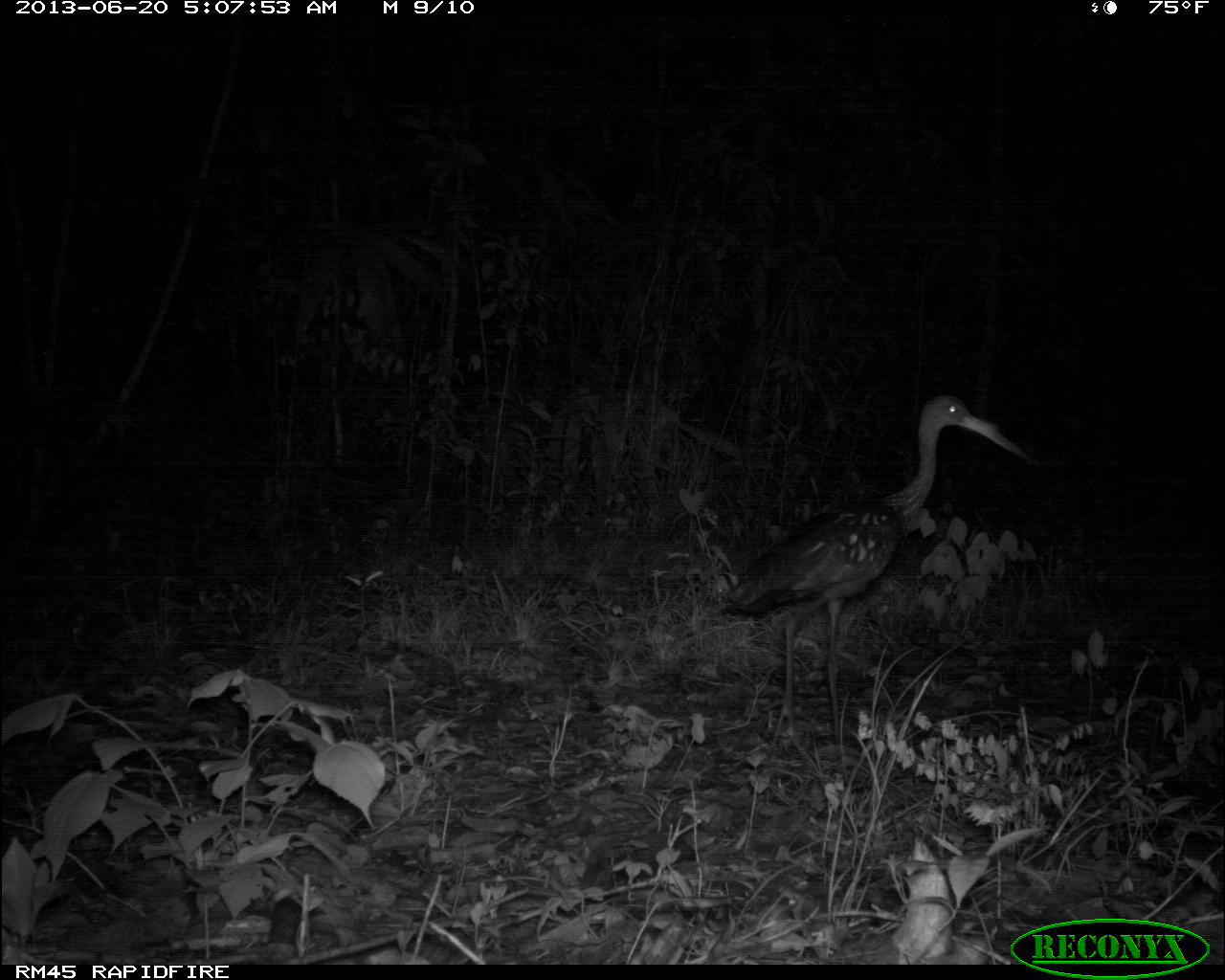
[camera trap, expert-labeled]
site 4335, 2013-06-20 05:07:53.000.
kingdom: Animalia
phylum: Chordata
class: Aves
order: Gruiformes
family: Aramidae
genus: Aramus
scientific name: Aramus guarauna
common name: limpkin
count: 1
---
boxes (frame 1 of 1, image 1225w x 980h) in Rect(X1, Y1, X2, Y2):
aramus guarauna: Rect(716, 393, 1036, 776)